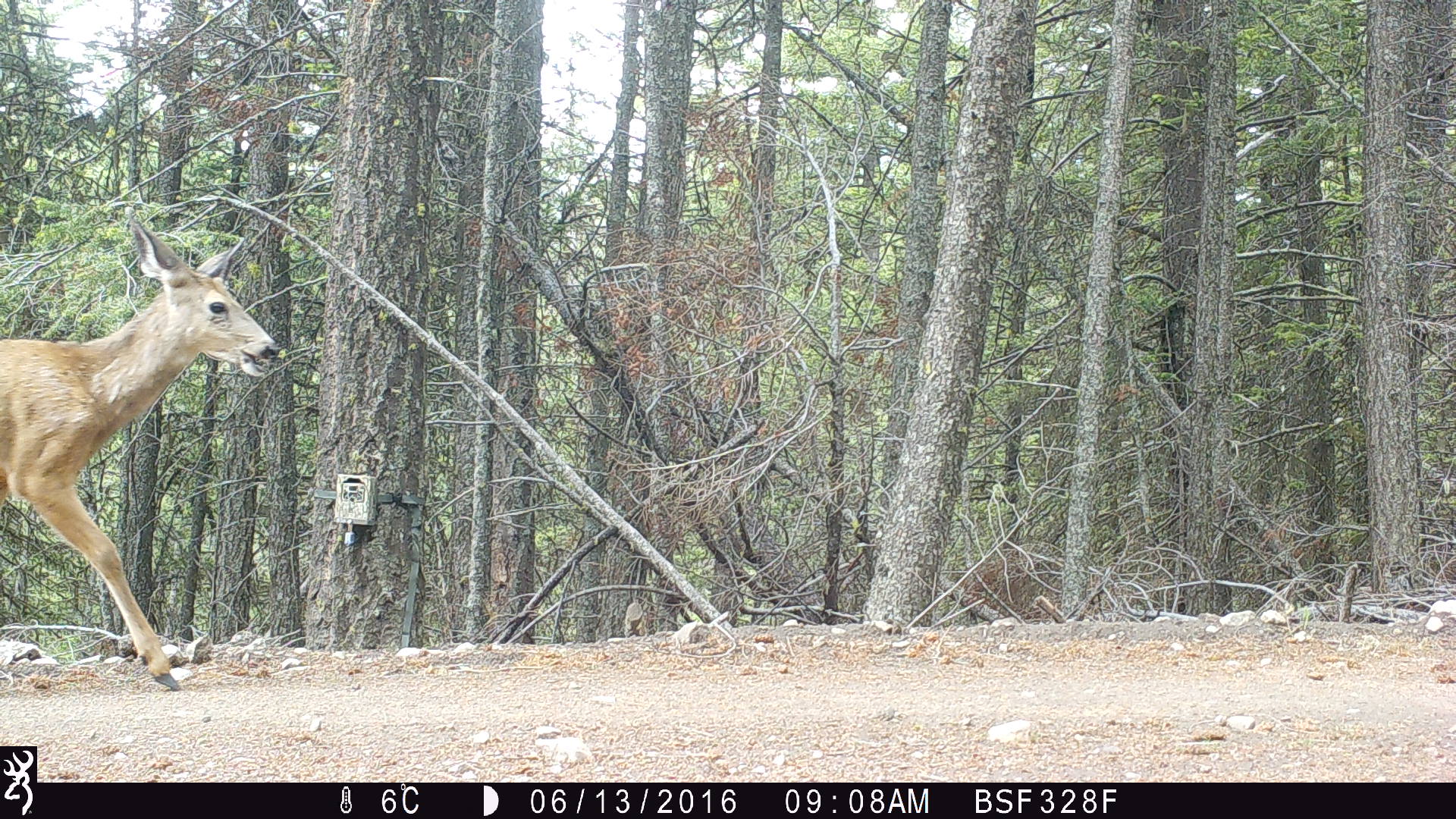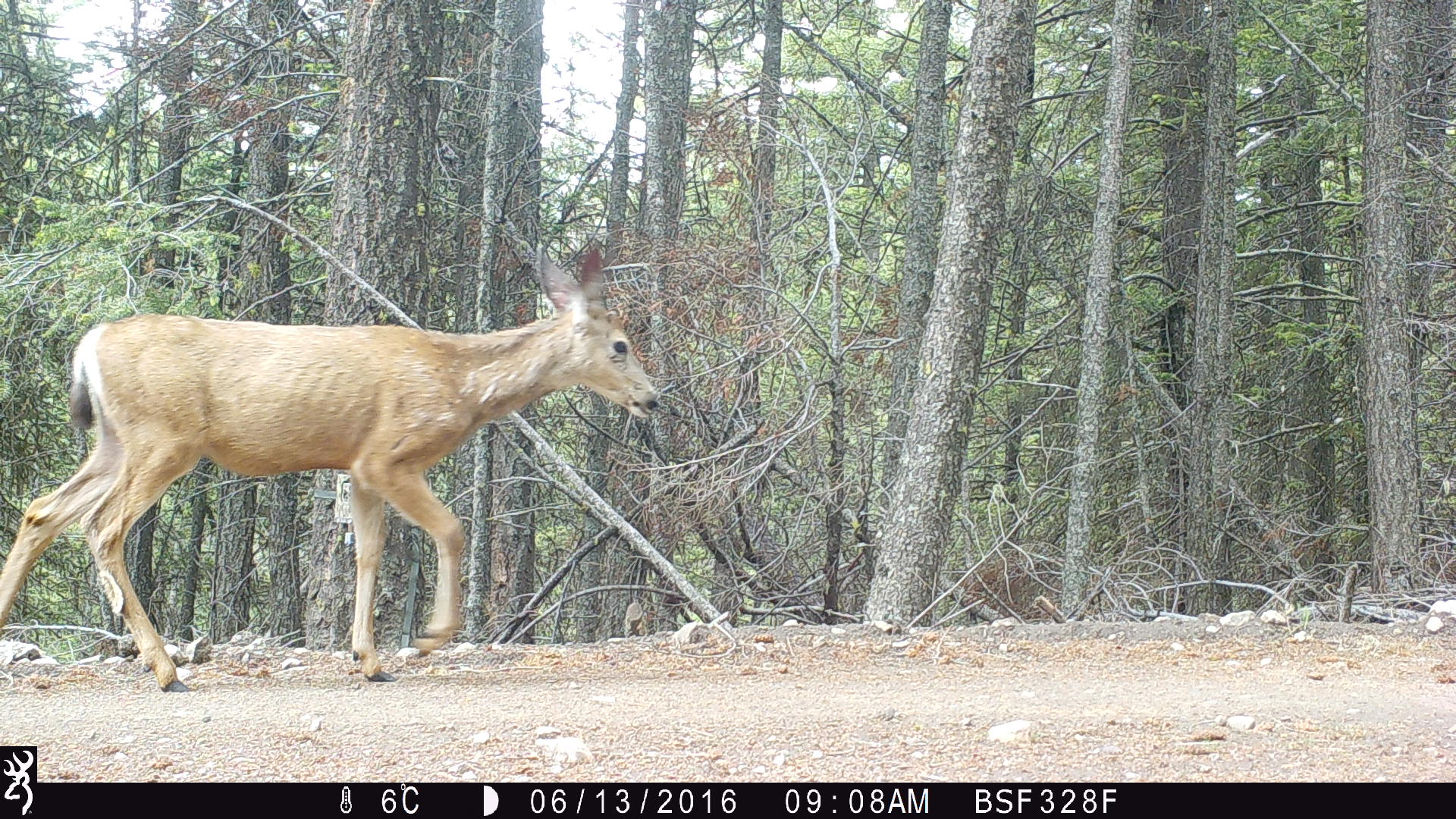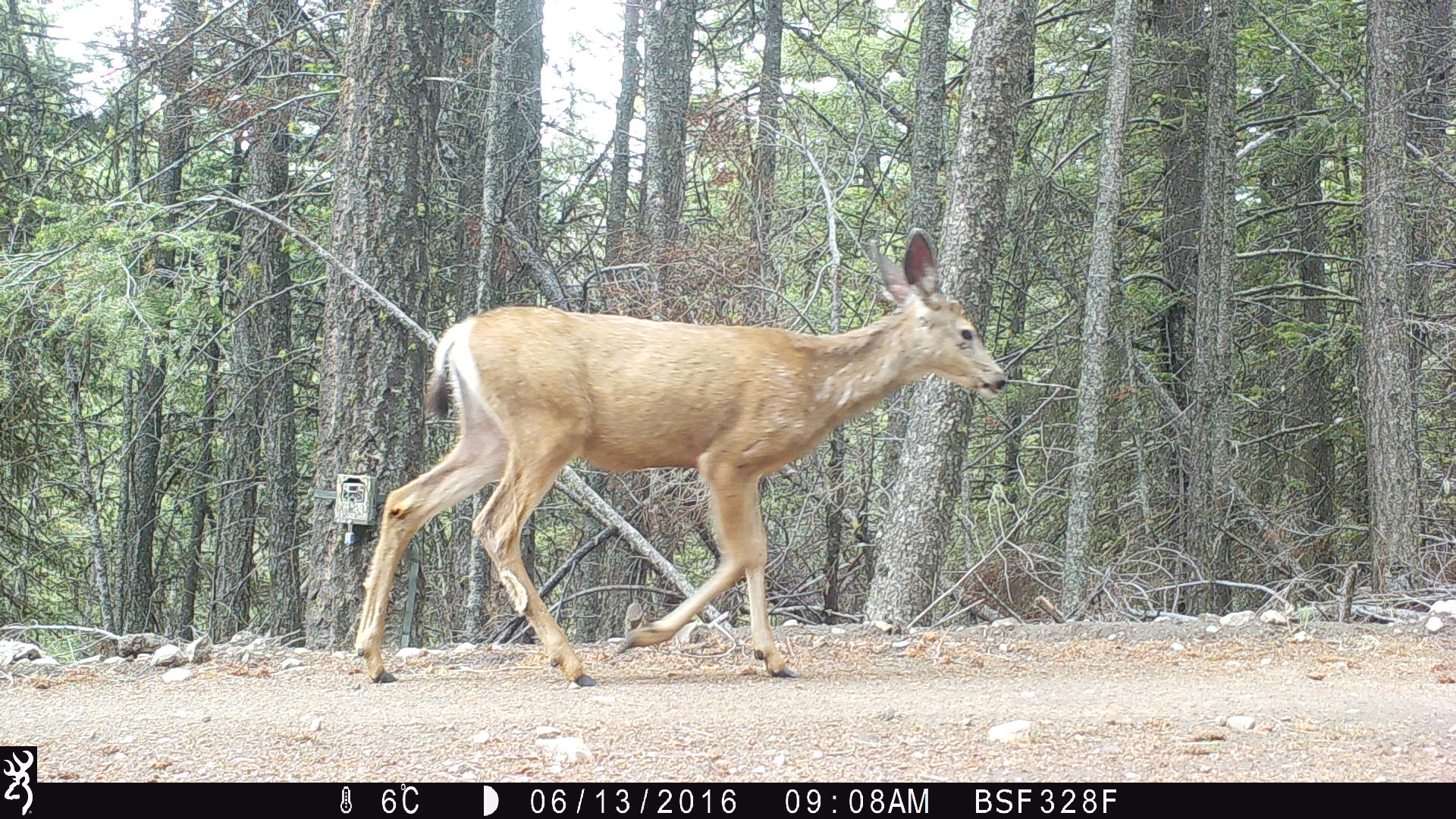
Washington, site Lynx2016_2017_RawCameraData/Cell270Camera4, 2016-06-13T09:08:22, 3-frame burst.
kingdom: Animalia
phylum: Chordata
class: Mammalia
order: Artiodactyla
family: Cervidae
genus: Odocoileus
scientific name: Odocoileus hemionus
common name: mule deer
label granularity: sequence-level